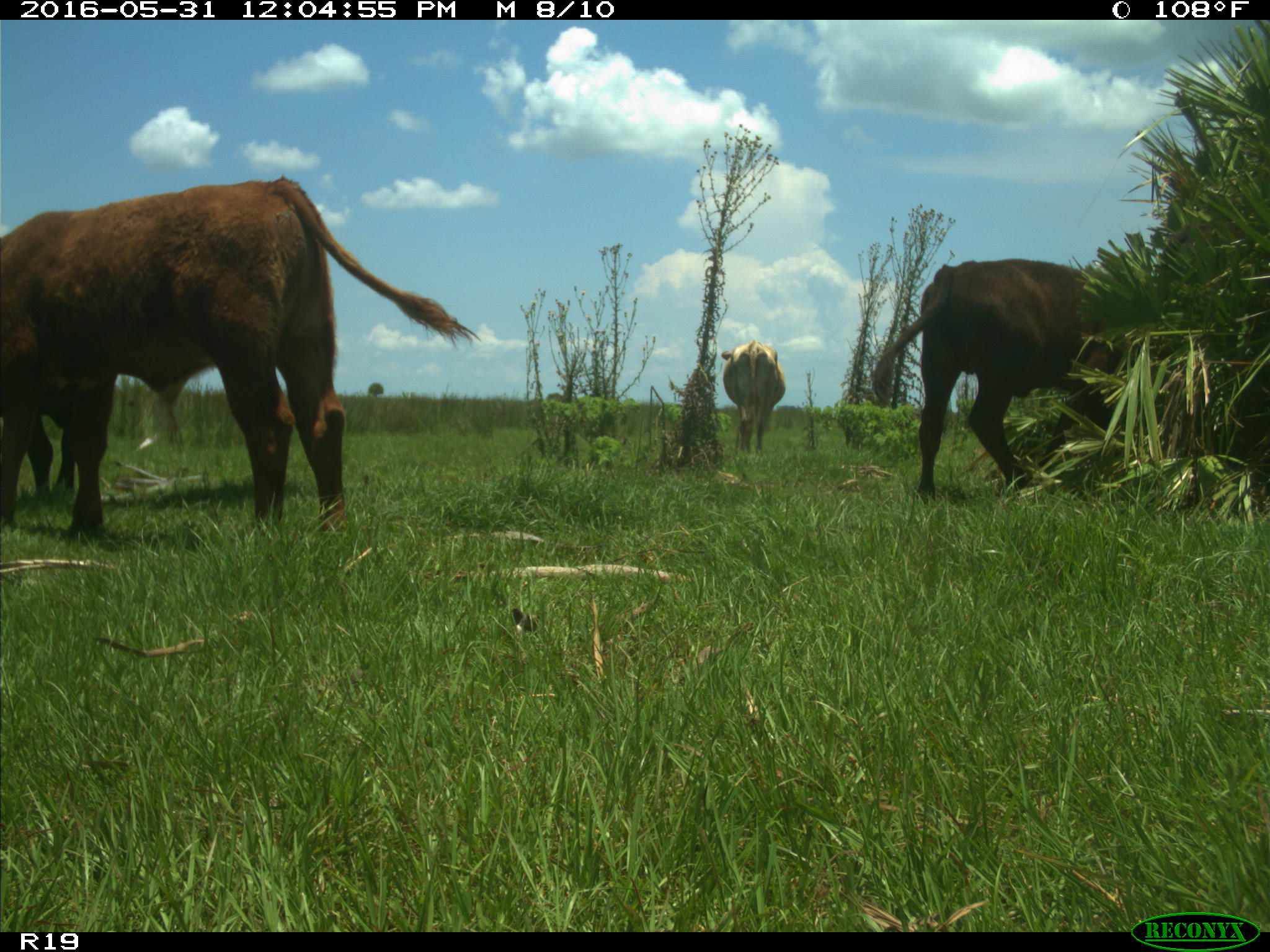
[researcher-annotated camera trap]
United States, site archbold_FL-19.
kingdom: Animalia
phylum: Chordata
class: Mammalia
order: Artiodactyla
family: Bovidae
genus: Bos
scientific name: Bos taurus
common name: domestic cow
Bos taurus (domestic cow).